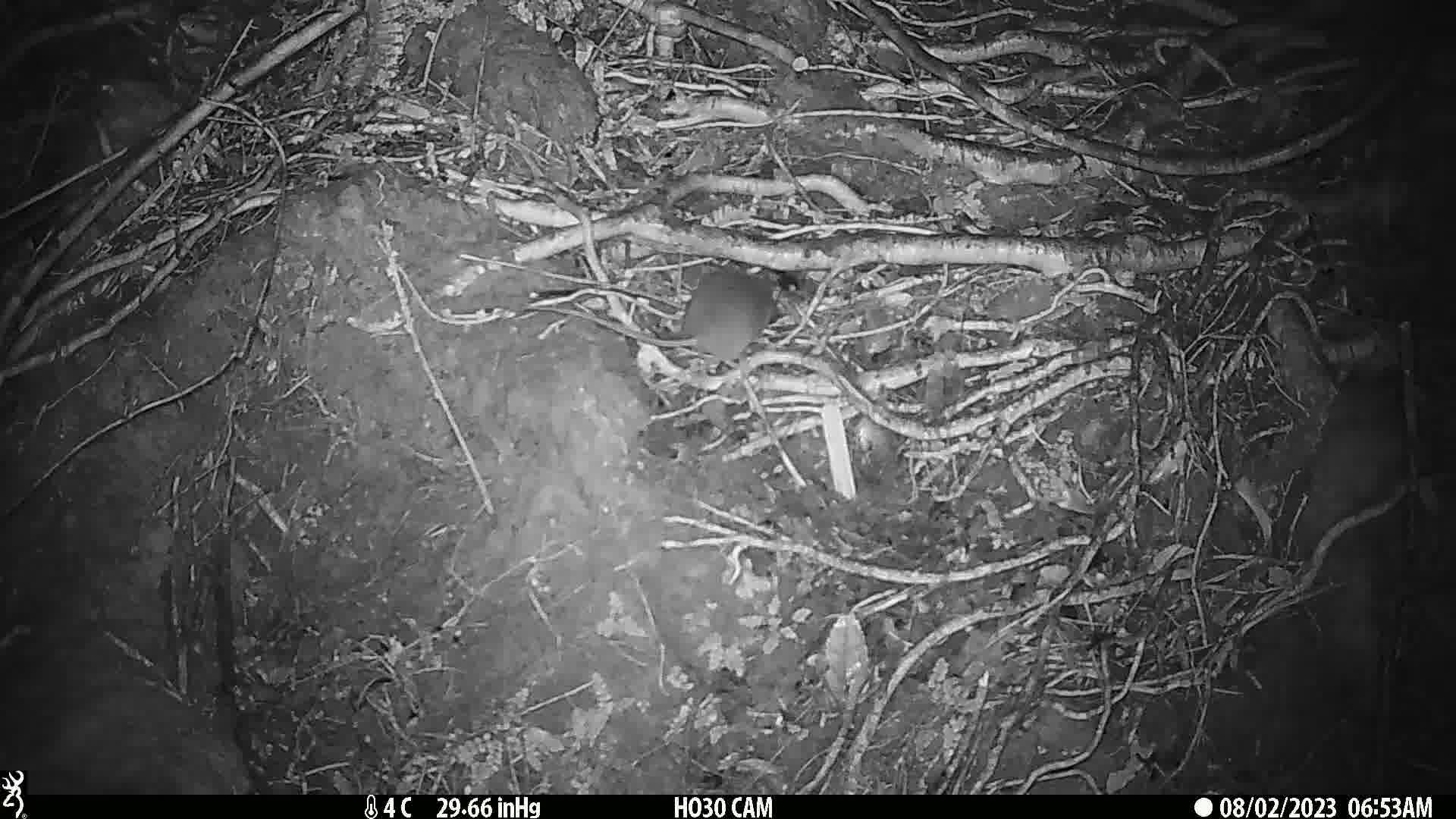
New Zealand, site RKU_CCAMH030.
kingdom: Animalia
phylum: Chordata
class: Mammalia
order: Rodentia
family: Muridae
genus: Rattus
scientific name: Rattus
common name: rat